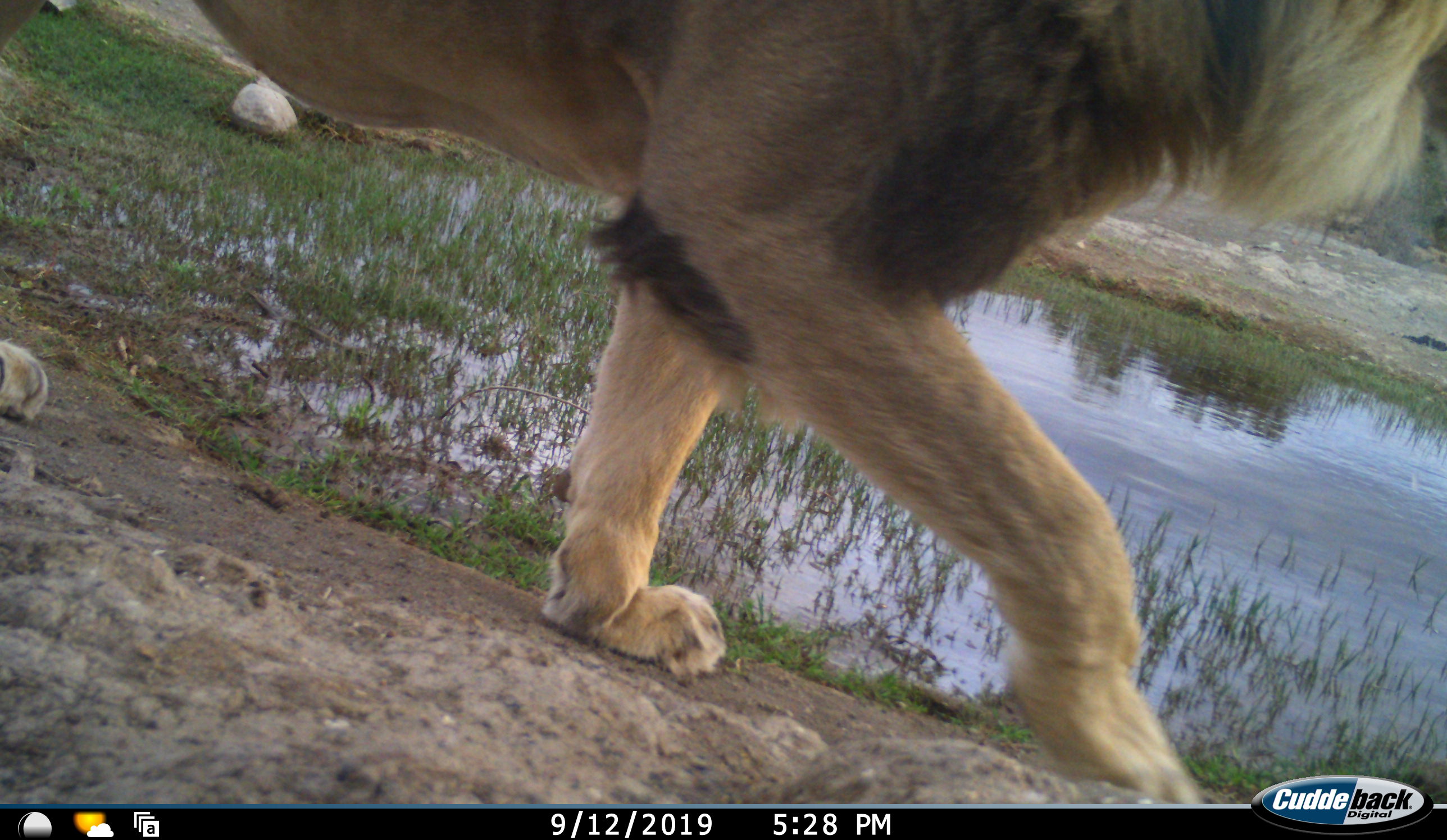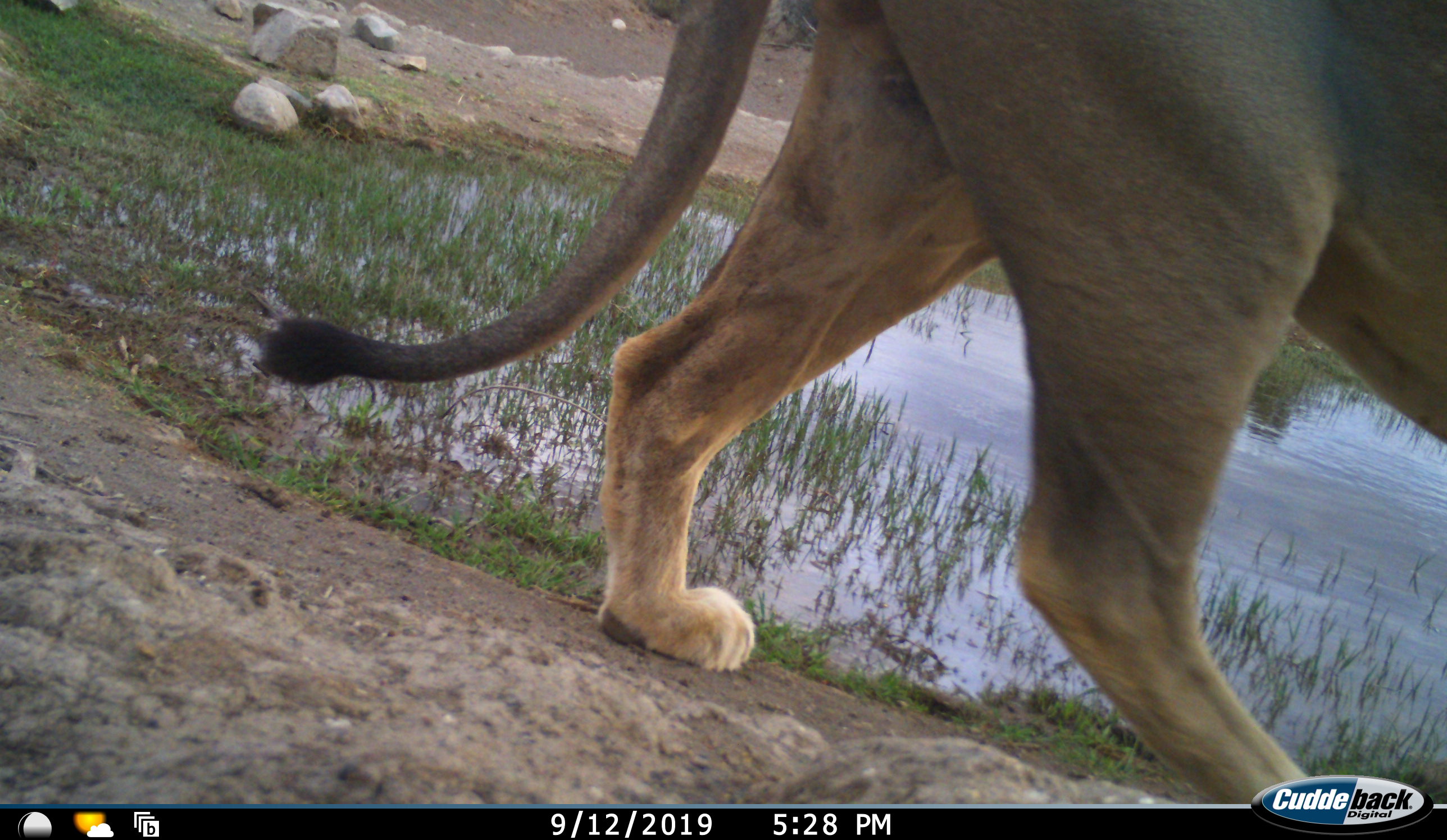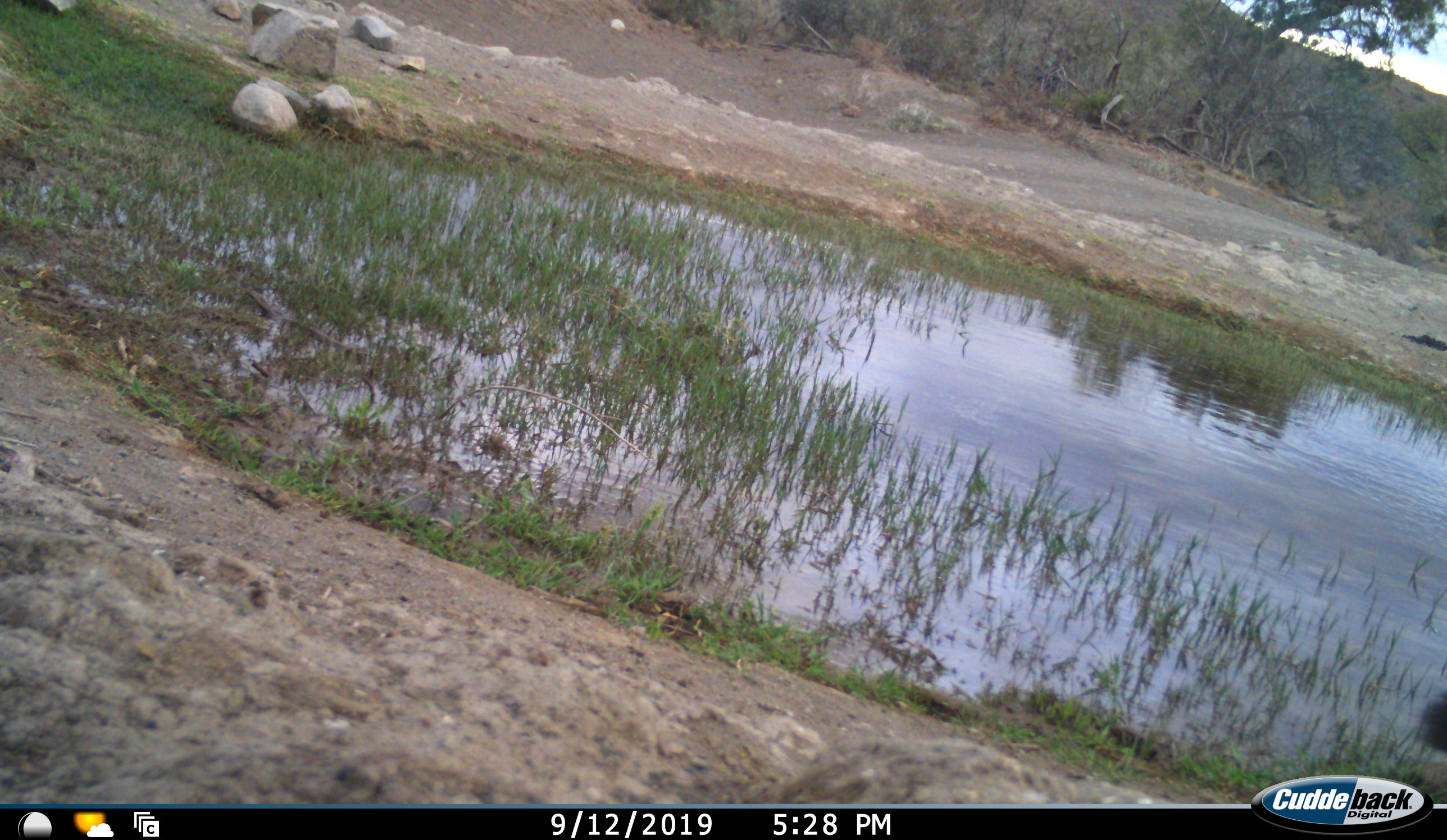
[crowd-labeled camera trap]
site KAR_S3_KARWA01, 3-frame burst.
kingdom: Animalia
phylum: Chordata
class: Mammalia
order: Carnivora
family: Felidae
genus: Panthera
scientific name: Panthera leo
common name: lion male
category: lionmale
Lionmale (lion male) (Panthera leo), count 1. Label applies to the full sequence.